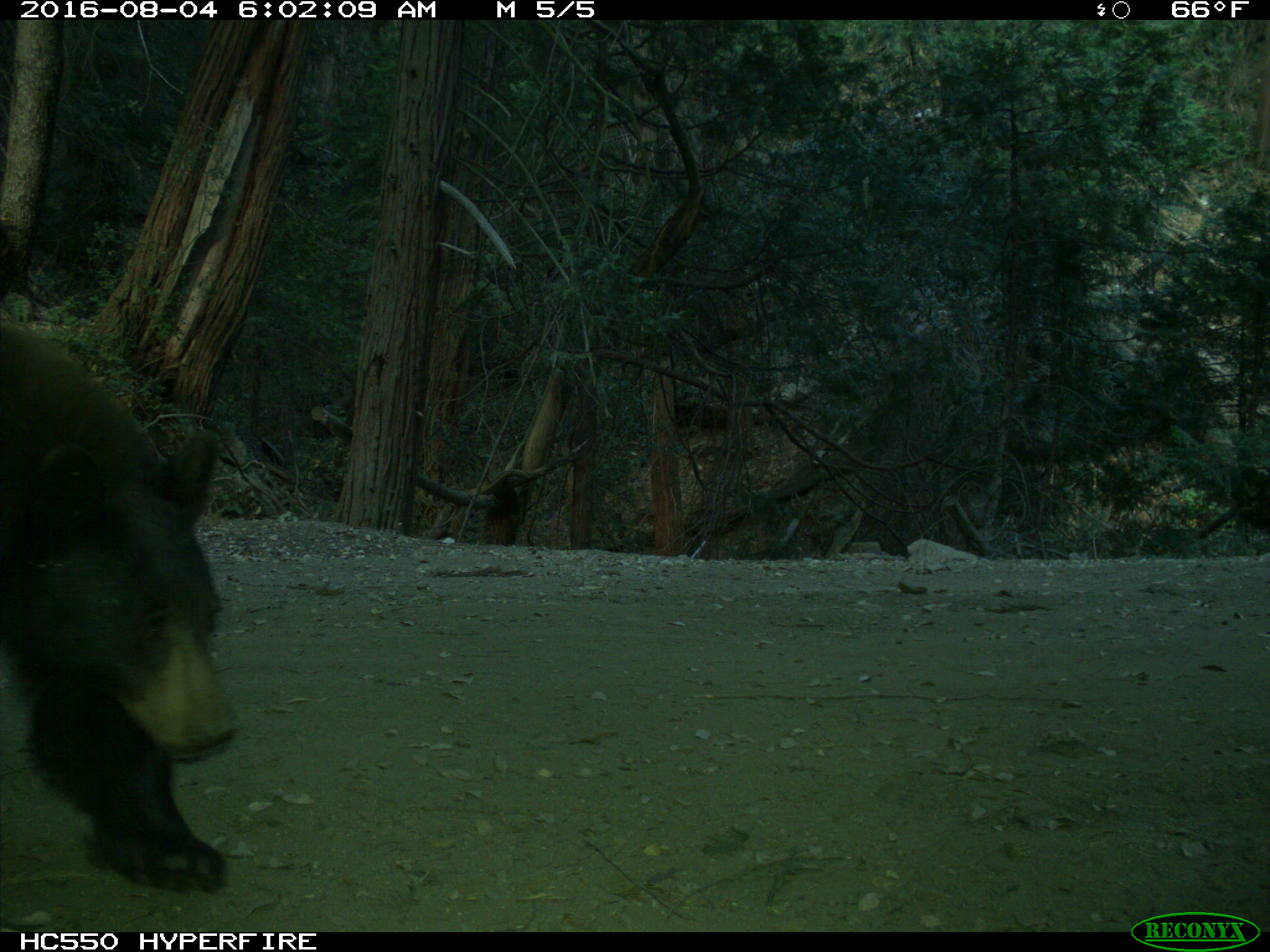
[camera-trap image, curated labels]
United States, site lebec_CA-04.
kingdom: Animalia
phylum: Chordata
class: Mammalia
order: Carnivora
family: Ursidae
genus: Ursus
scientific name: Ursus americanus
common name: american black bear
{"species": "Ursus americanus (american black bear)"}